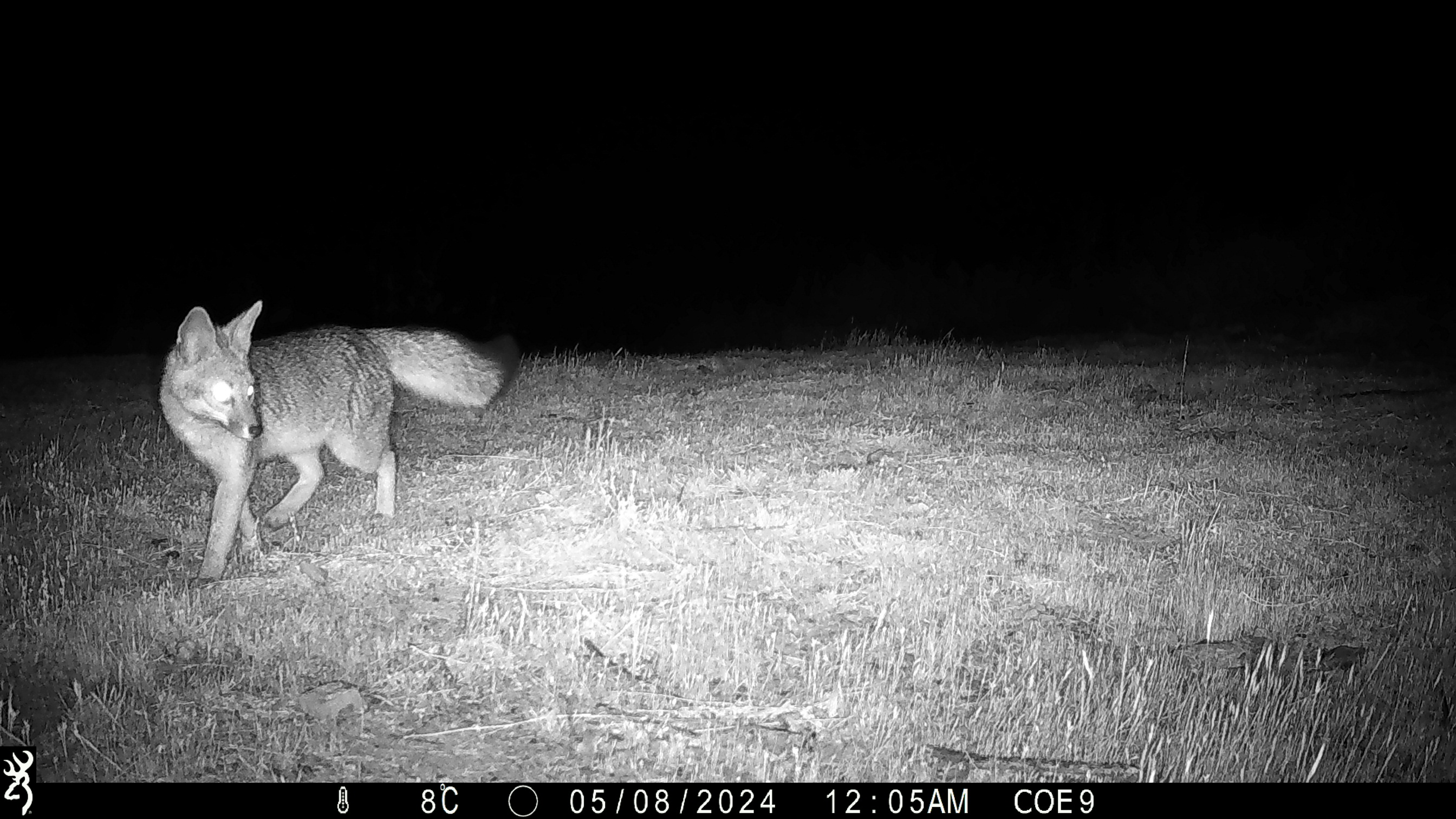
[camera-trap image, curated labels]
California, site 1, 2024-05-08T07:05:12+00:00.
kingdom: Animalia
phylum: Chordata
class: Mammalia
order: Carnivora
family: Canidae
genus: Urocyon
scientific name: Urocyon cinereoargenteus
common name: gray fox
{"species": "gray fox (Urocyon cinereoargenteus)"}